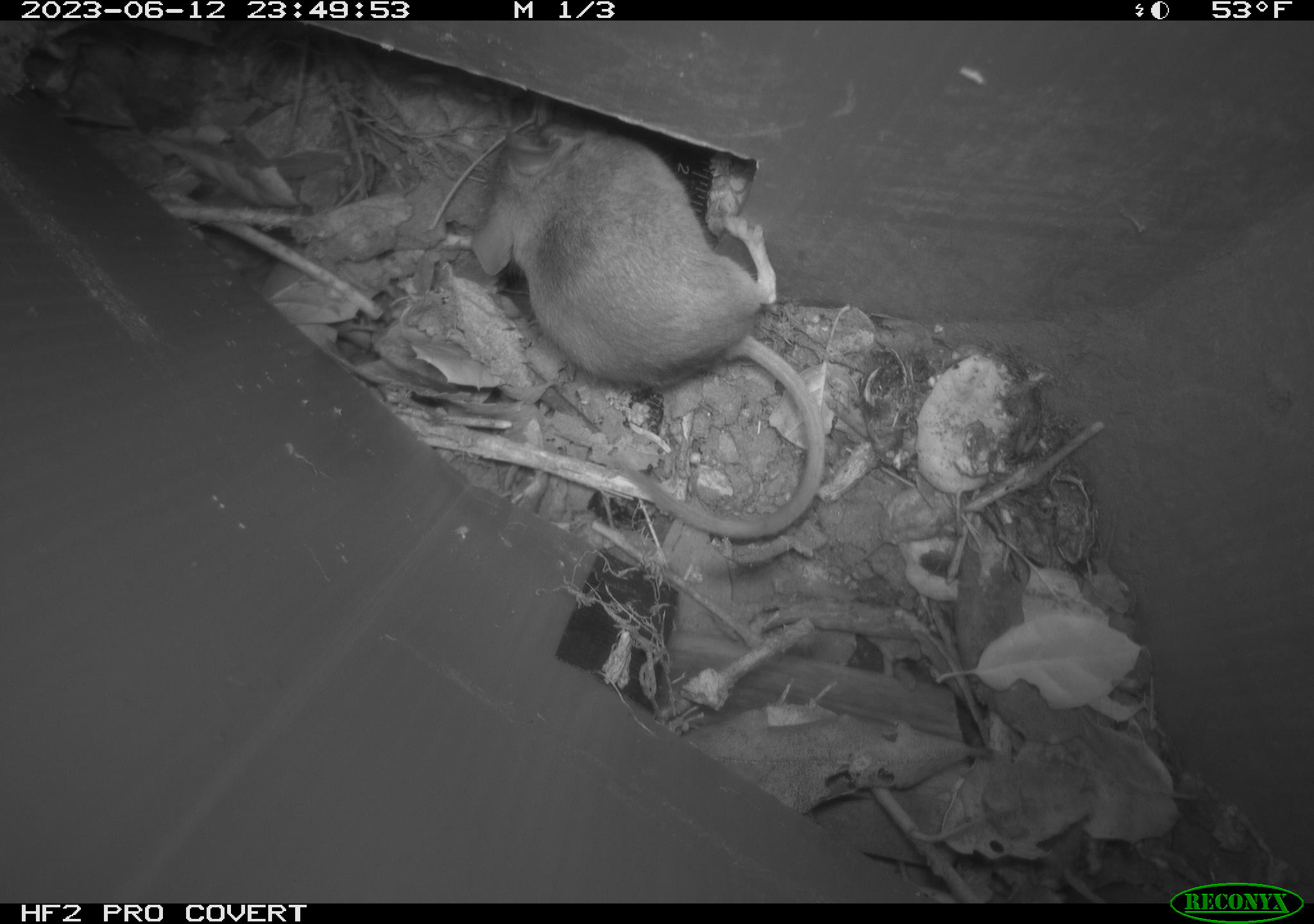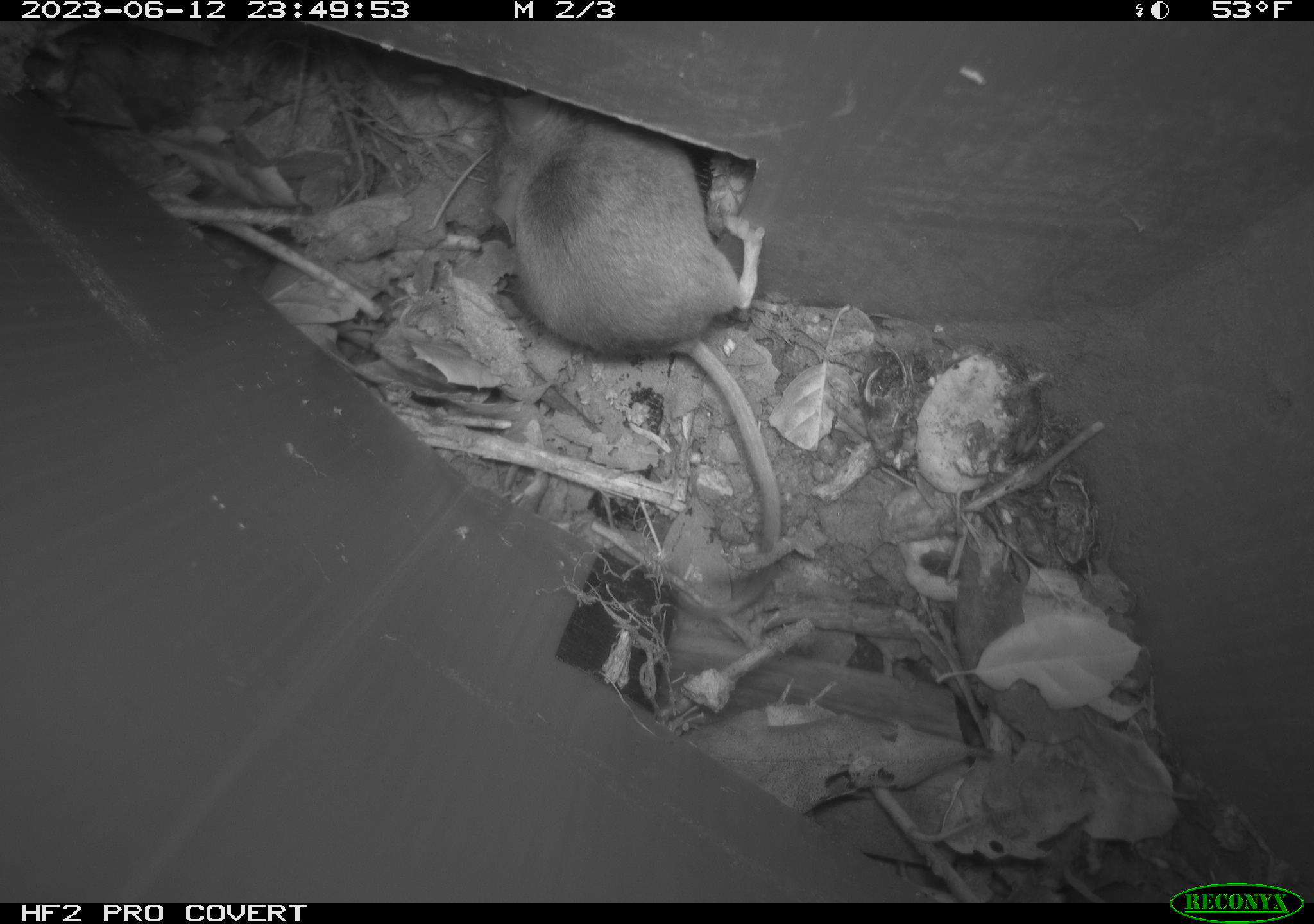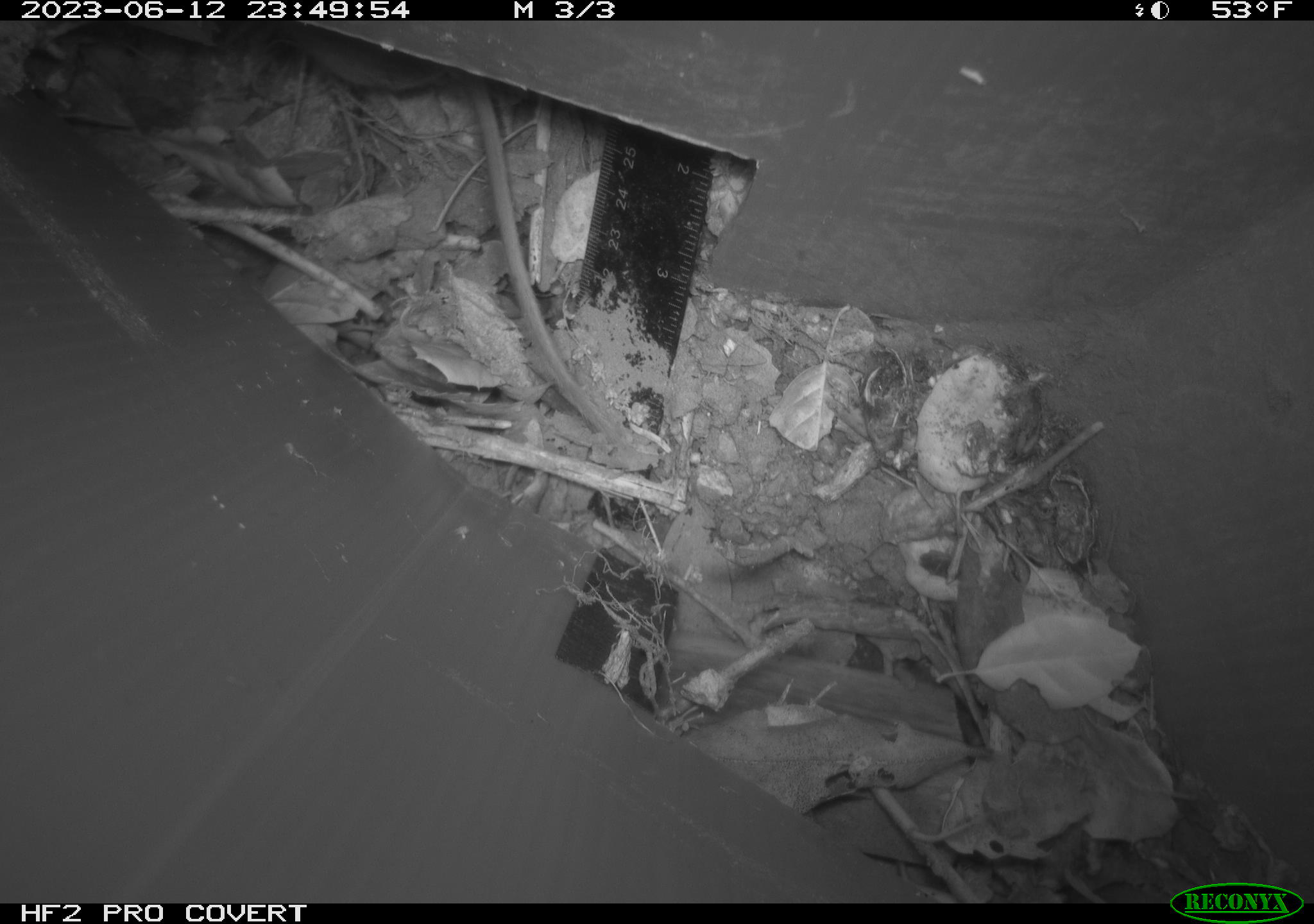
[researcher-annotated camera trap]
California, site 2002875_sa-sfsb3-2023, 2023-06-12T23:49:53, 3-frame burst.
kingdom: Animalia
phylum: Chordata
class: Mammalia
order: Rodentia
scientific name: Rodentia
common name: mouse species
Mouse species (Rodentia).